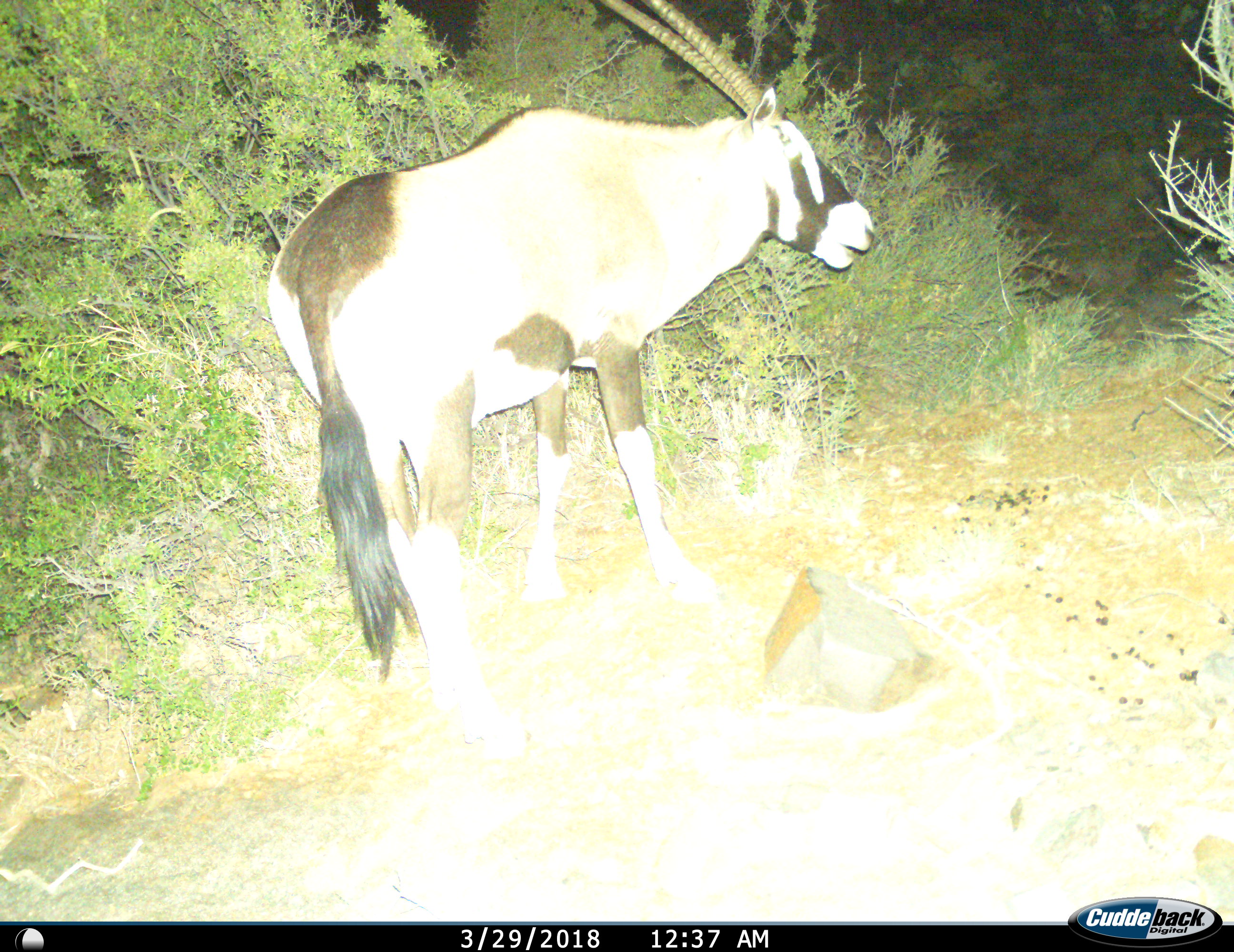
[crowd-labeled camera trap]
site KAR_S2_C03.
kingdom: Animalia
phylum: Chordata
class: Mammalia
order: Artiodactyla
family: Bovidae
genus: Oryx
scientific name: Oryx gazella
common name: gemsbok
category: oryx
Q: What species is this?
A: Oryx (gemsbok) (Oryx gazella).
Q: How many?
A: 1.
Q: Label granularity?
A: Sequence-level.